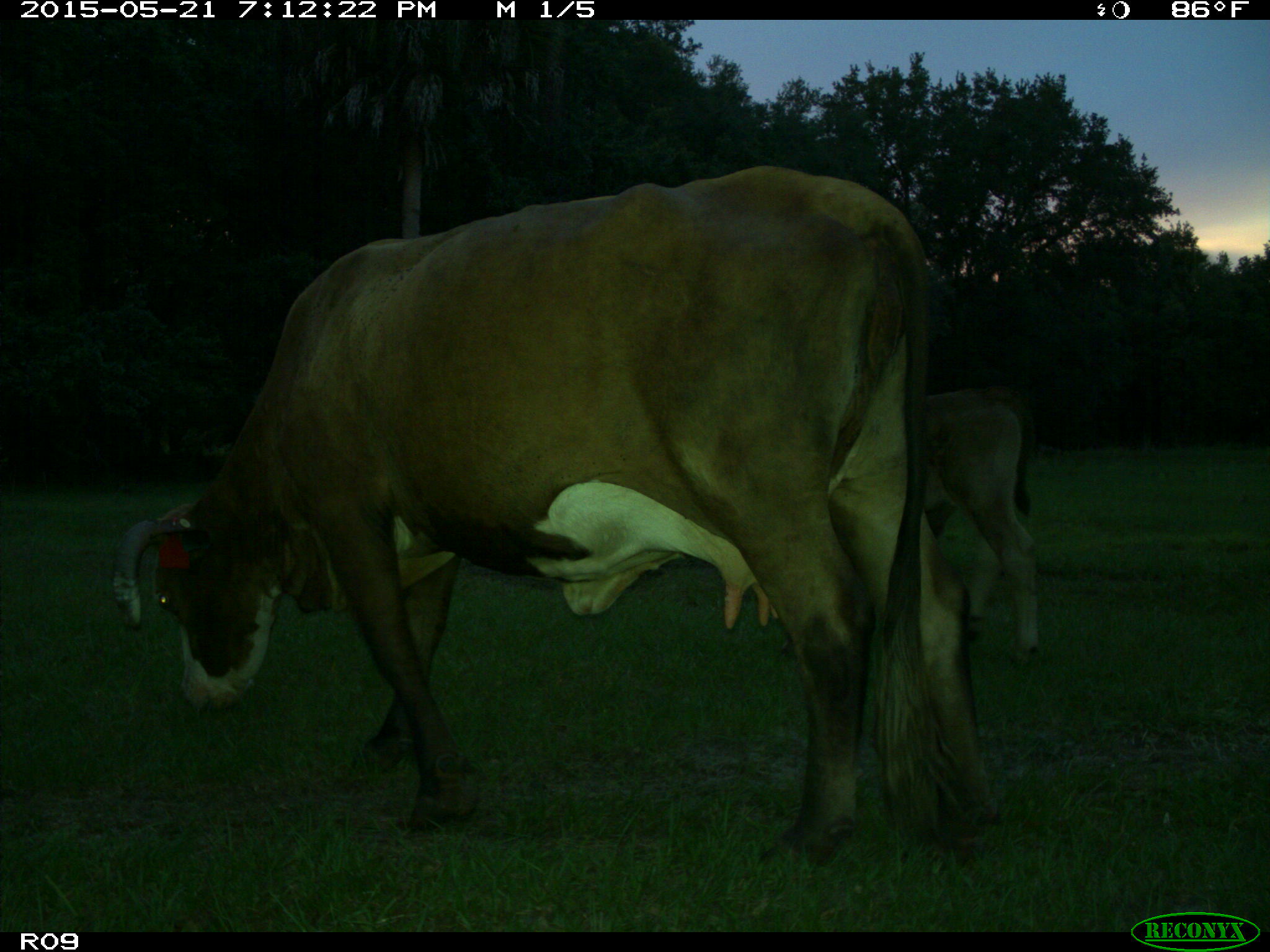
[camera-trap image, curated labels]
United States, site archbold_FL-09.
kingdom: Animalia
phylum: Chordata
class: Mammalia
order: Artiodactyla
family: Bovidae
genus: Bos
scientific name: Bos taurus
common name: domestic cow